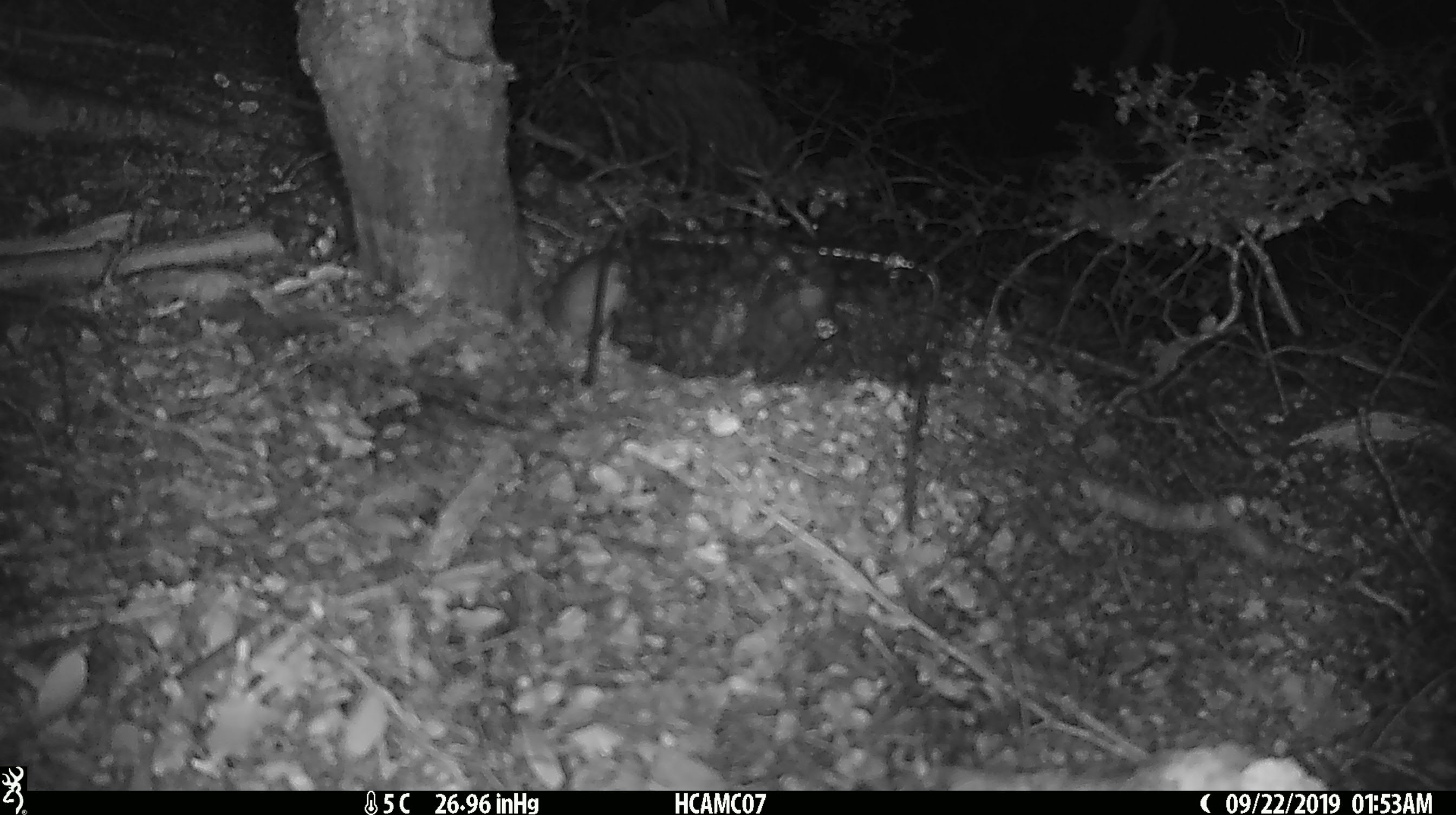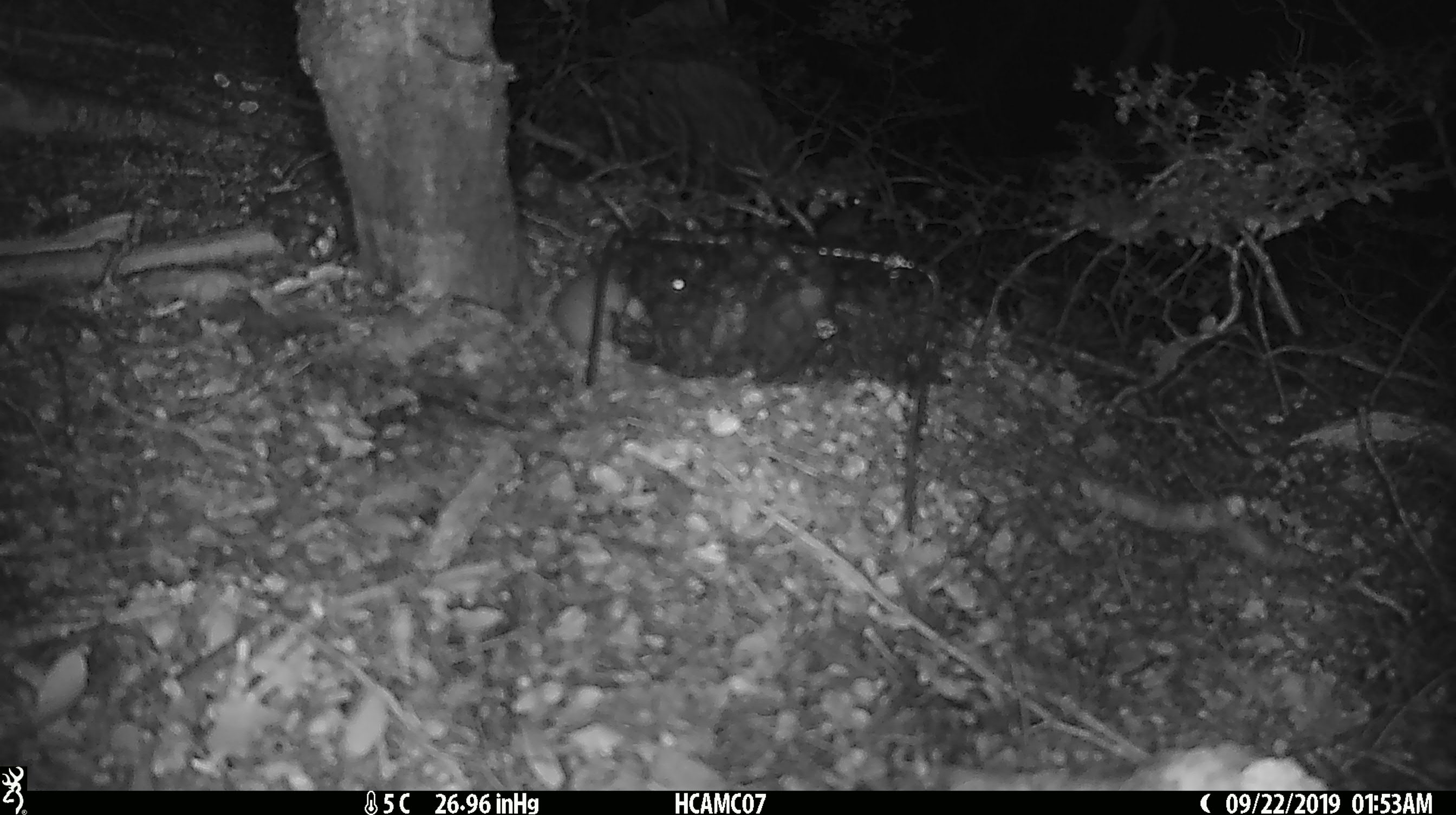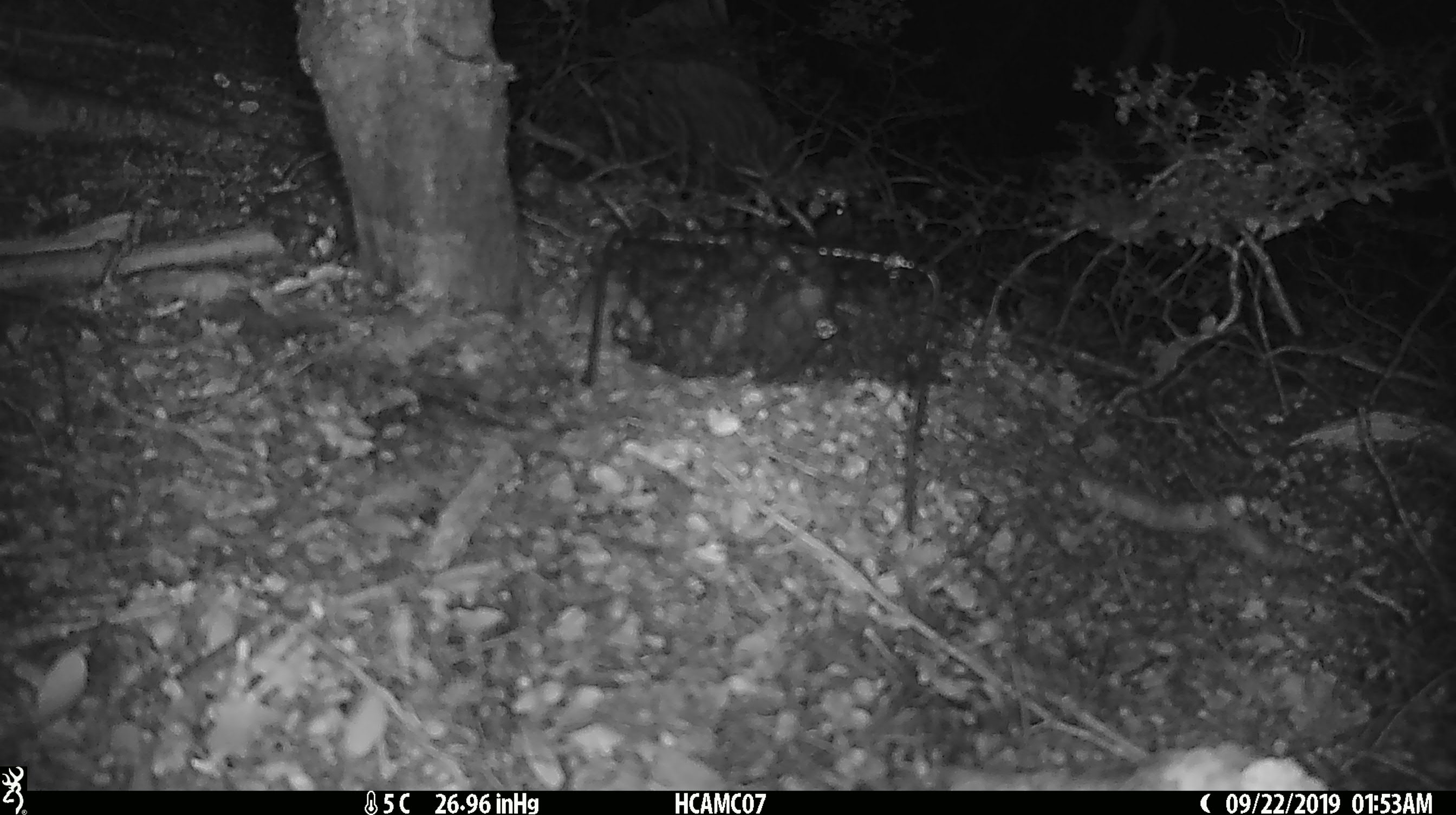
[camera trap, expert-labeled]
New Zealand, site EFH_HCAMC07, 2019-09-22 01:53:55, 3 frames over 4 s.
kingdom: Animalia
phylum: Chordata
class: Mammalia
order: Rodentia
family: Muridae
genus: Mus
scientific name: Mus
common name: mouse